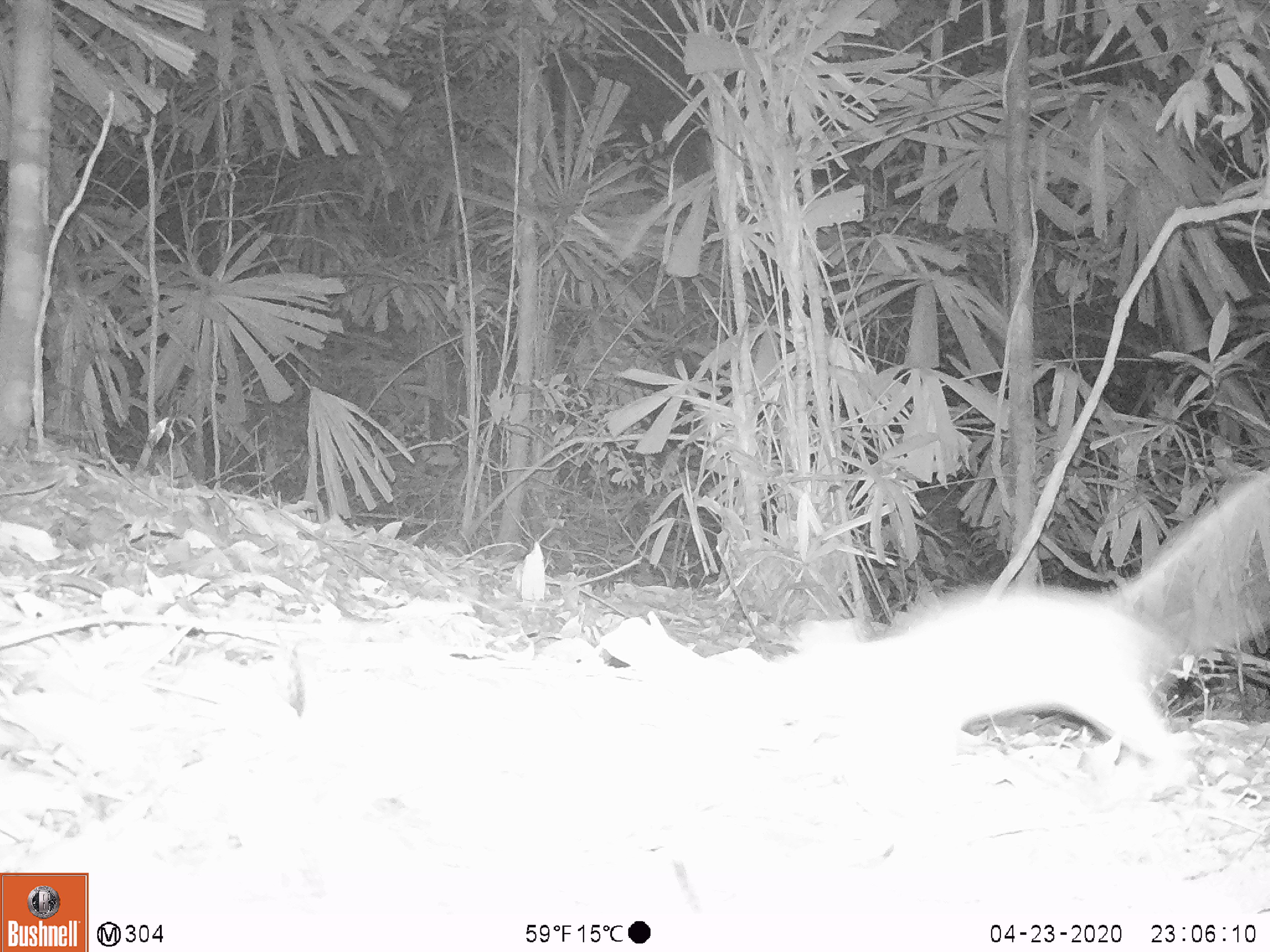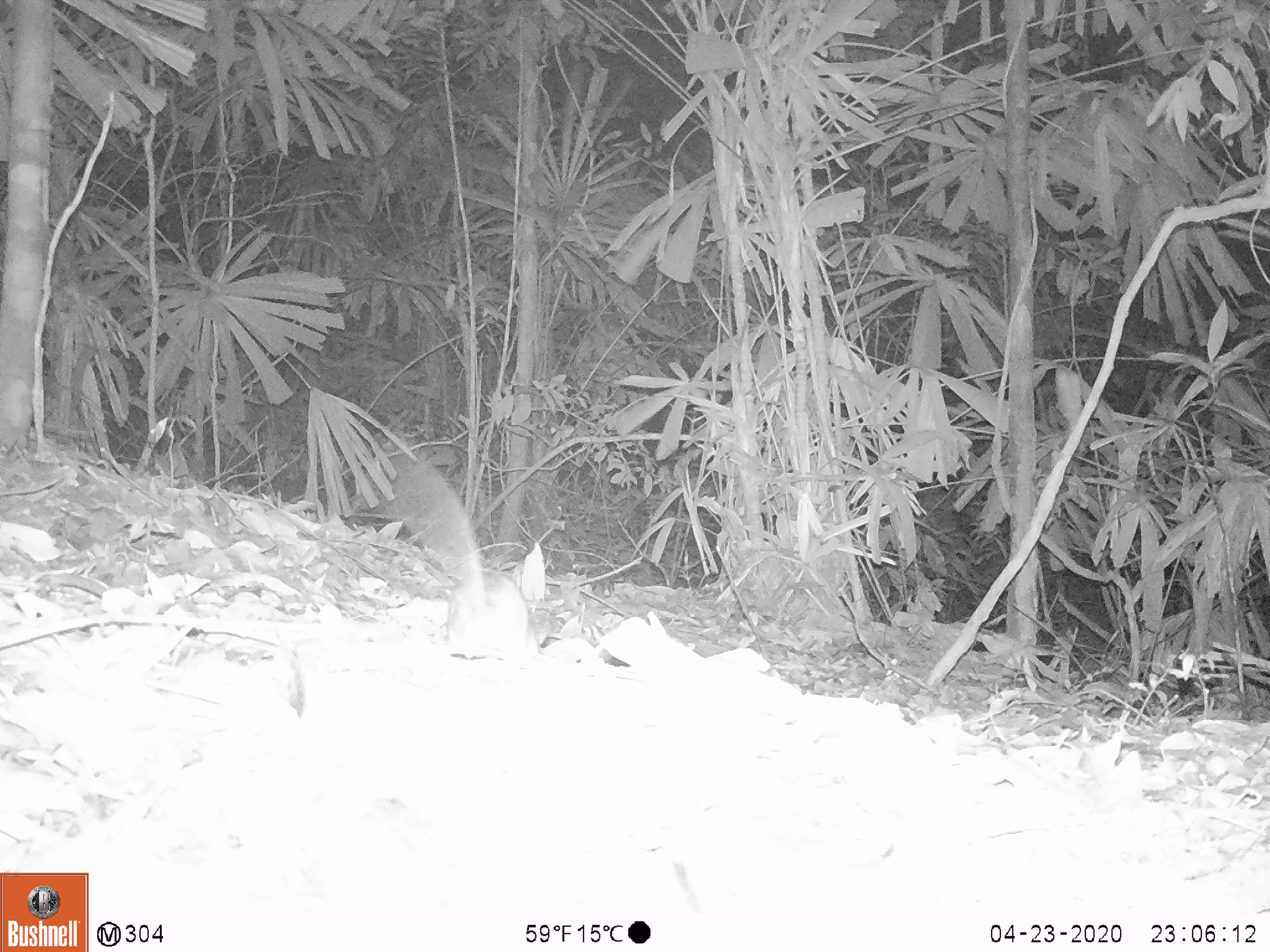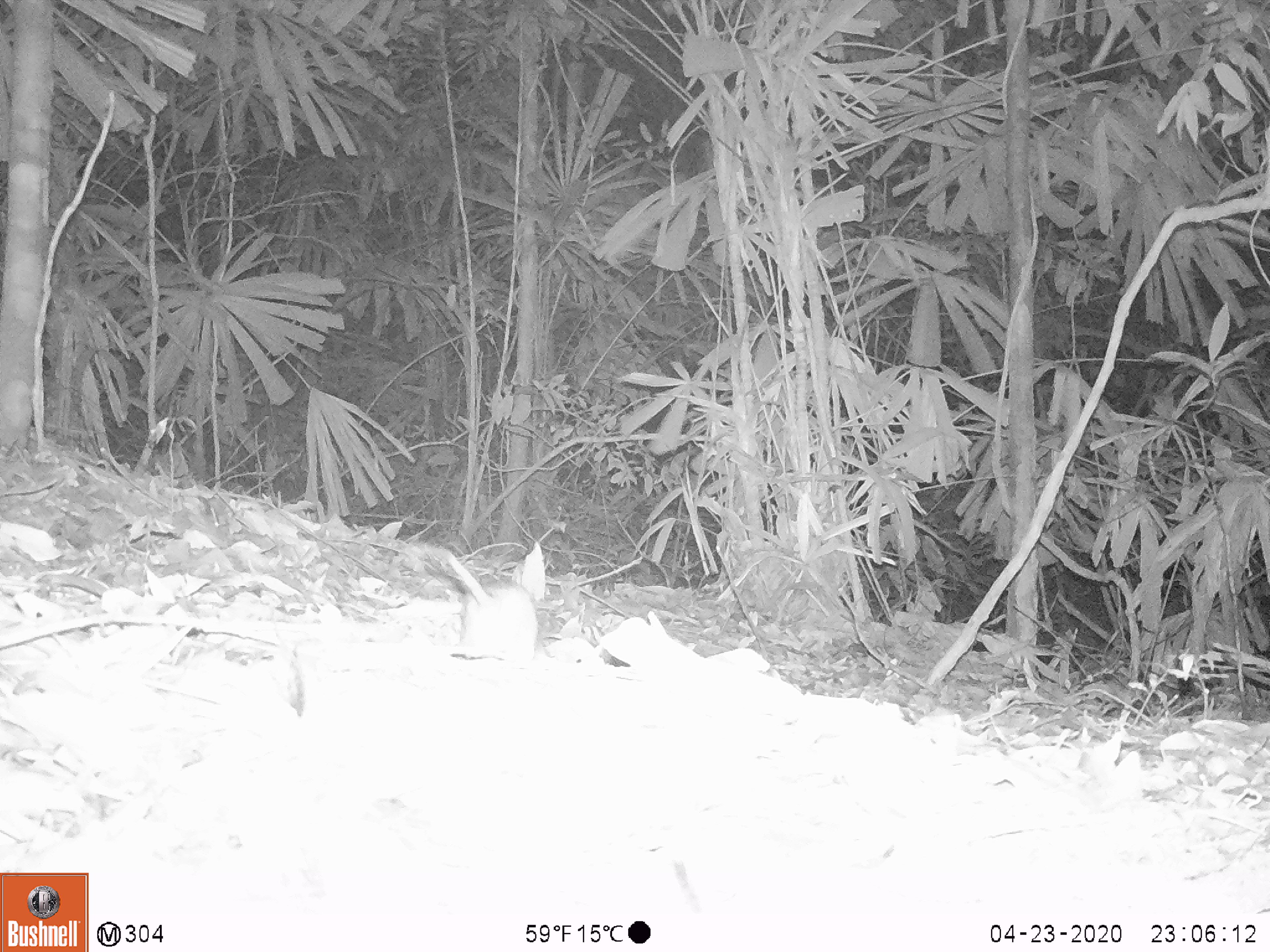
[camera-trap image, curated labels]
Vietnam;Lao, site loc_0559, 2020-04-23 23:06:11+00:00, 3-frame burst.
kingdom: Animalia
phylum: Chordata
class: Mammalia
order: Rodentia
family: Muridae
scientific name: Muridae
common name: old-world mice and rats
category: unidentified murid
Unidentified murid (old-world mice and rats) (Muridae). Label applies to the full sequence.